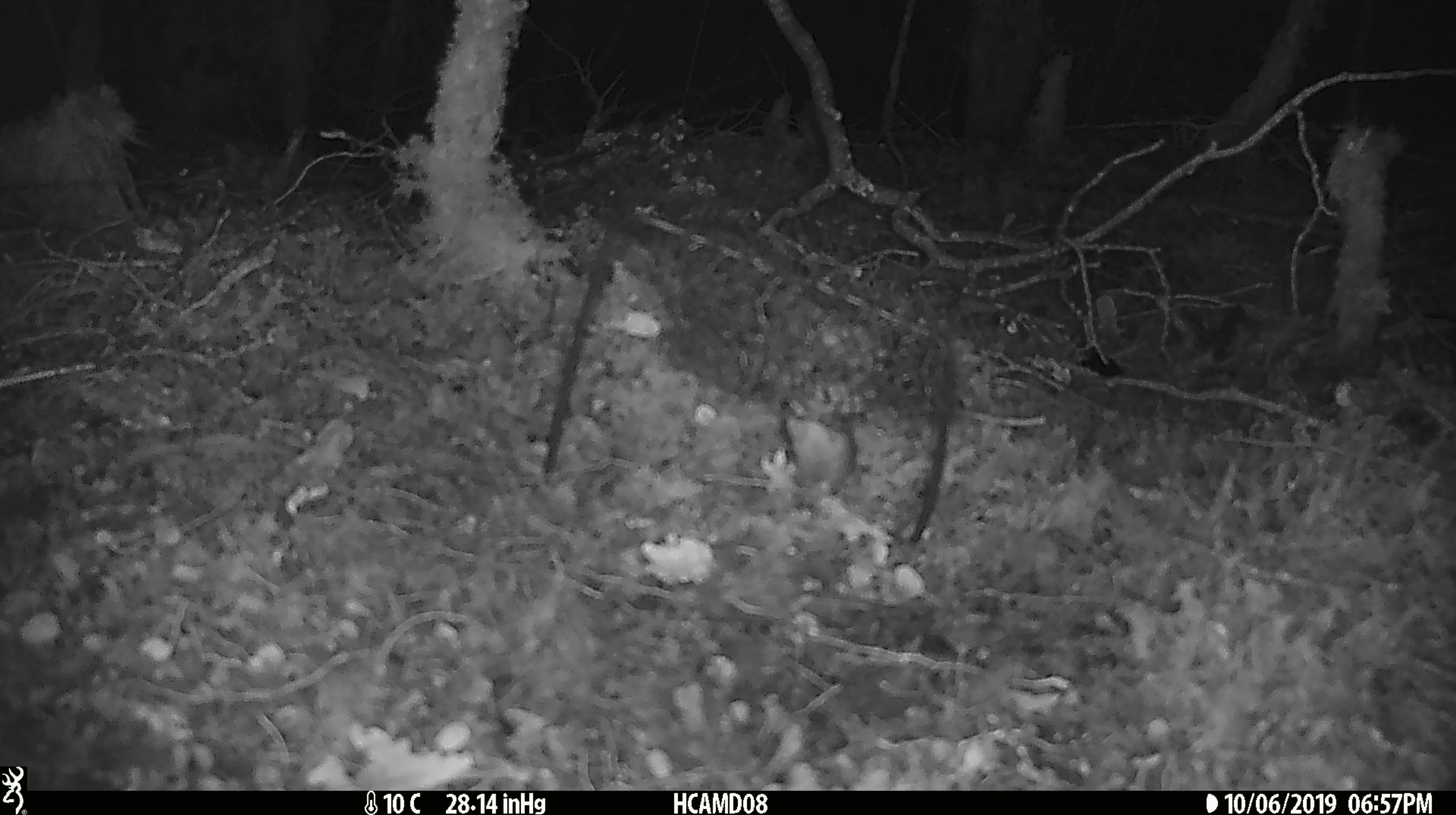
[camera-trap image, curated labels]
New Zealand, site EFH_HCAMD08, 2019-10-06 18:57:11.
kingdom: Animalia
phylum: Chordata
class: Mammalia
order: Rodentia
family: Muridae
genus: Mus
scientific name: Mus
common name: mouse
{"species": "mouse (Mus)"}